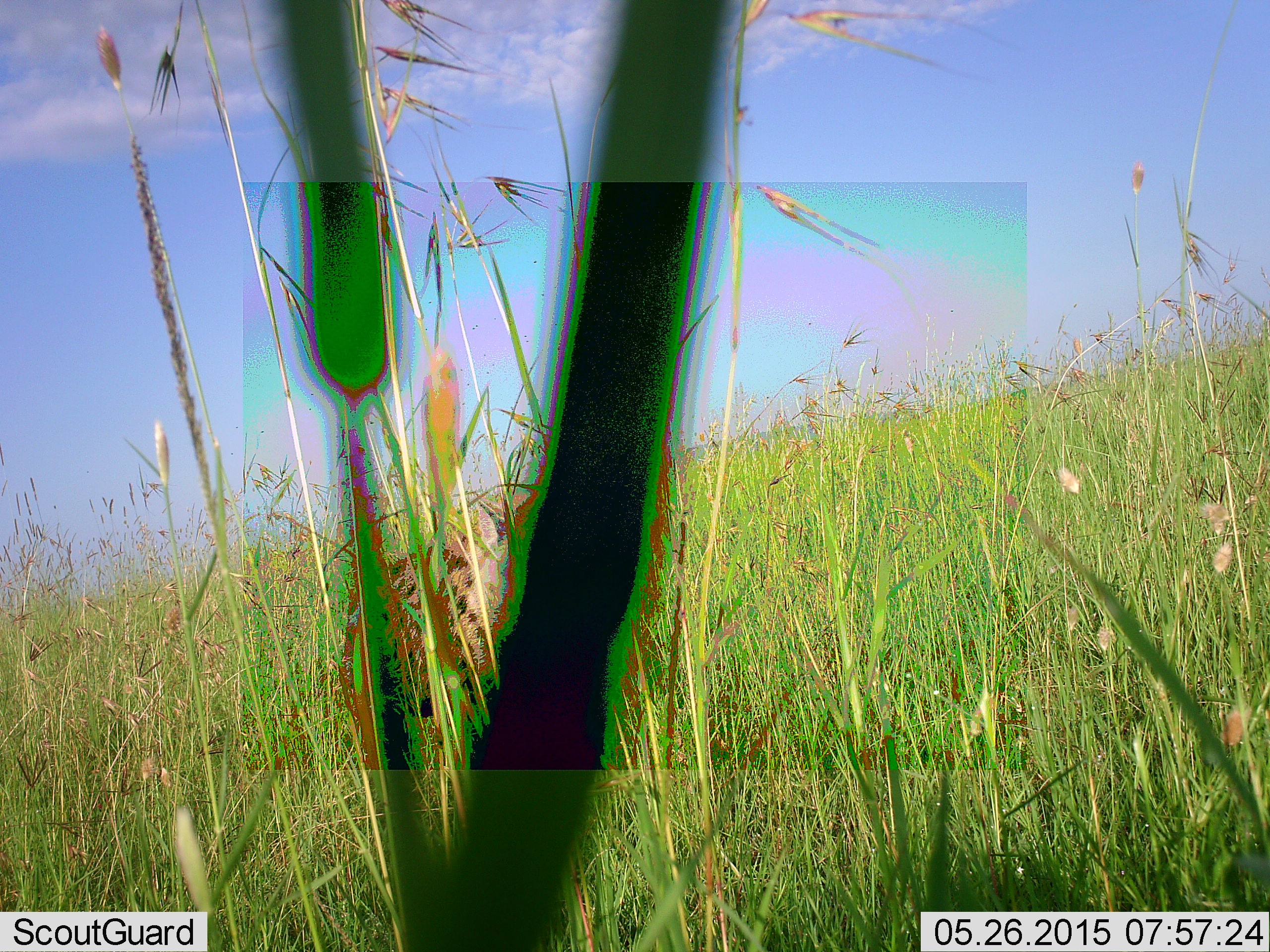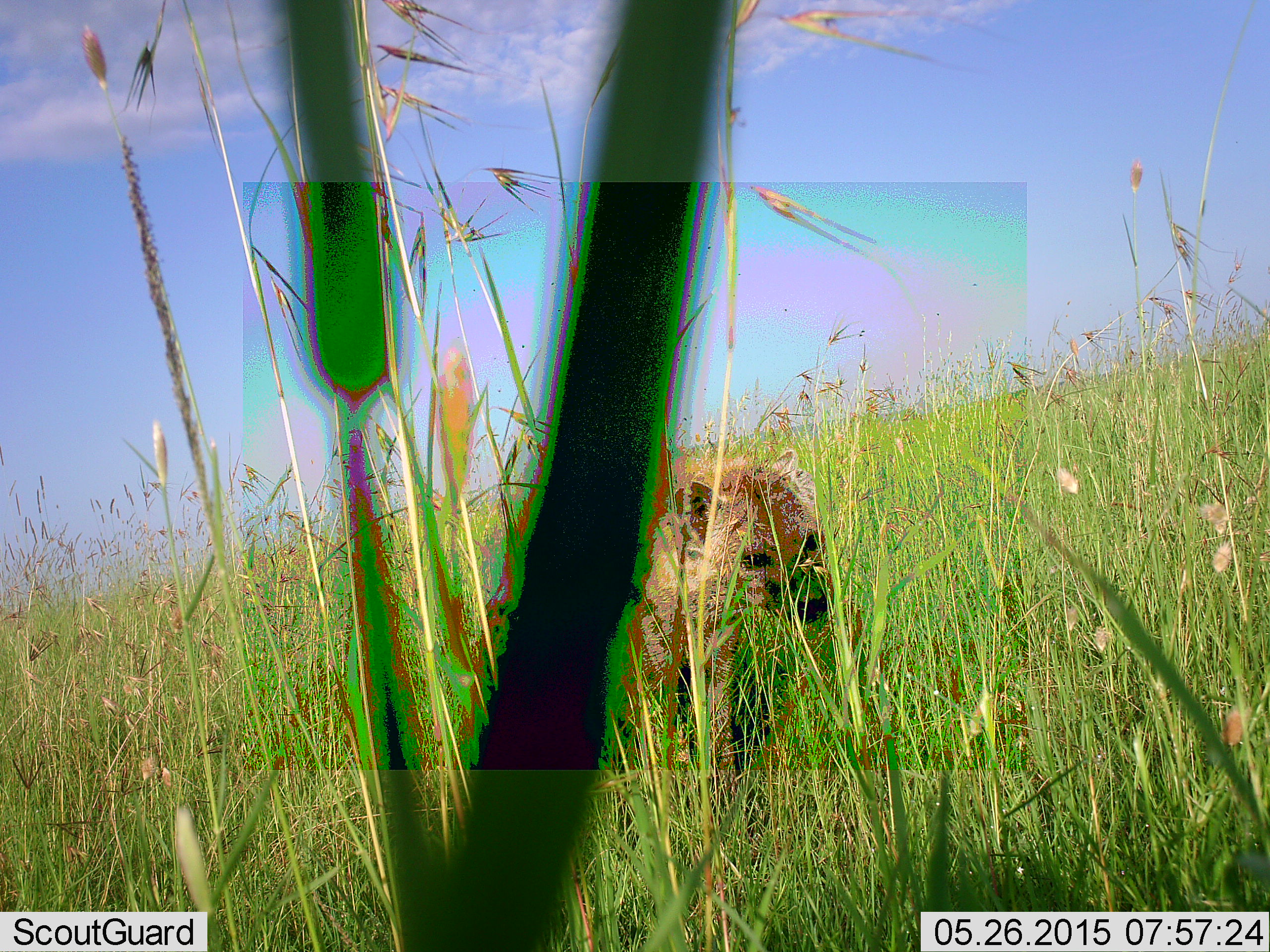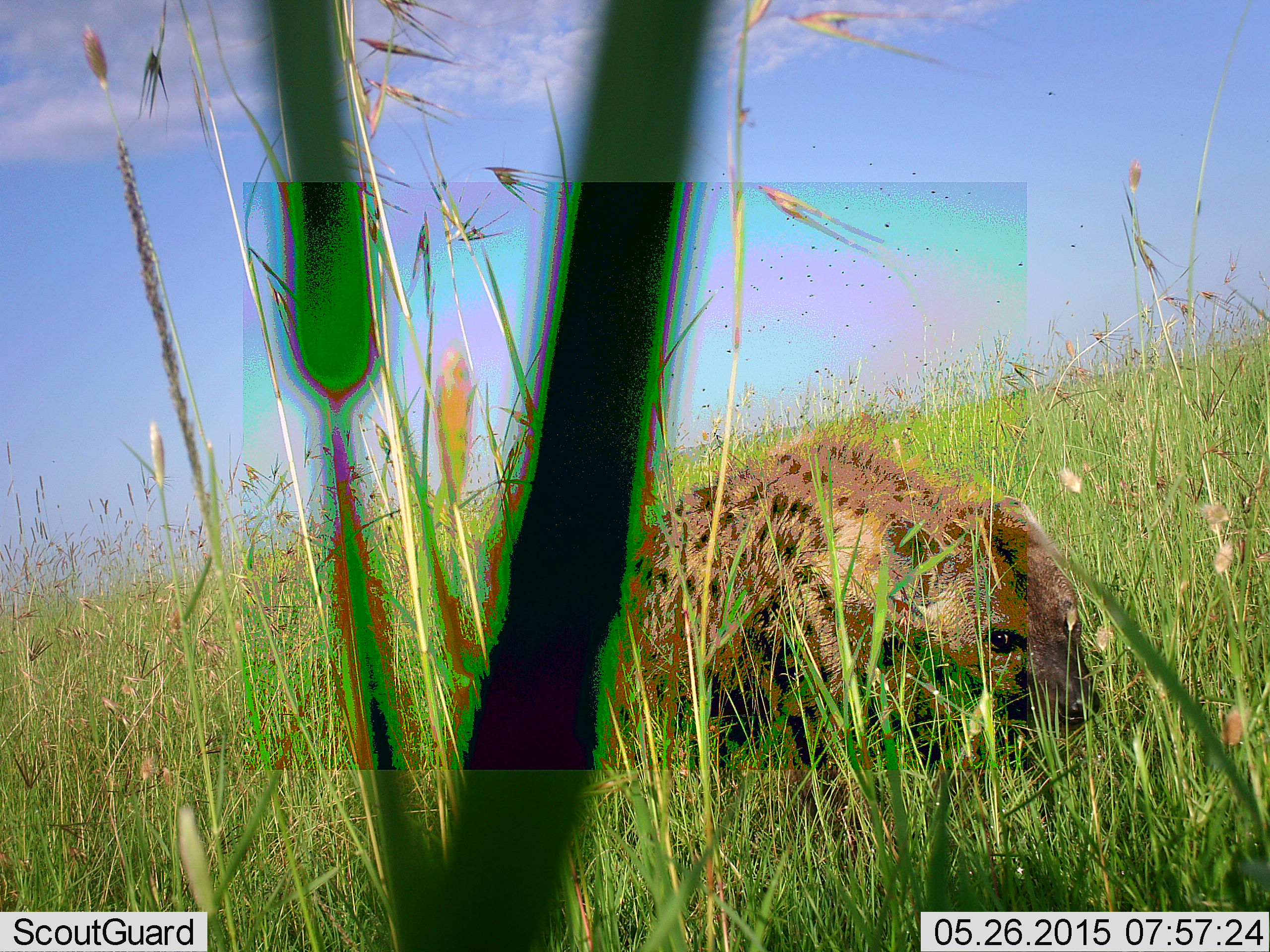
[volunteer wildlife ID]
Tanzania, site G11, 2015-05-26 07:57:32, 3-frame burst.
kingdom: Animalia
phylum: Chordata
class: Mammalia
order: Carnivora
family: Hyaenidae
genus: Crocuta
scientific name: Crocuta crocuta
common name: spotted hyena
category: hyenaspotted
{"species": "hyenaspotted (spotted hyena) (Crocuta crocuta)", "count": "1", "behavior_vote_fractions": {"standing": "10%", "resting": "0%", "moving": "90%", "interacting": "0%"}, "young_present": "0%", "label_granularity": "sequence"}